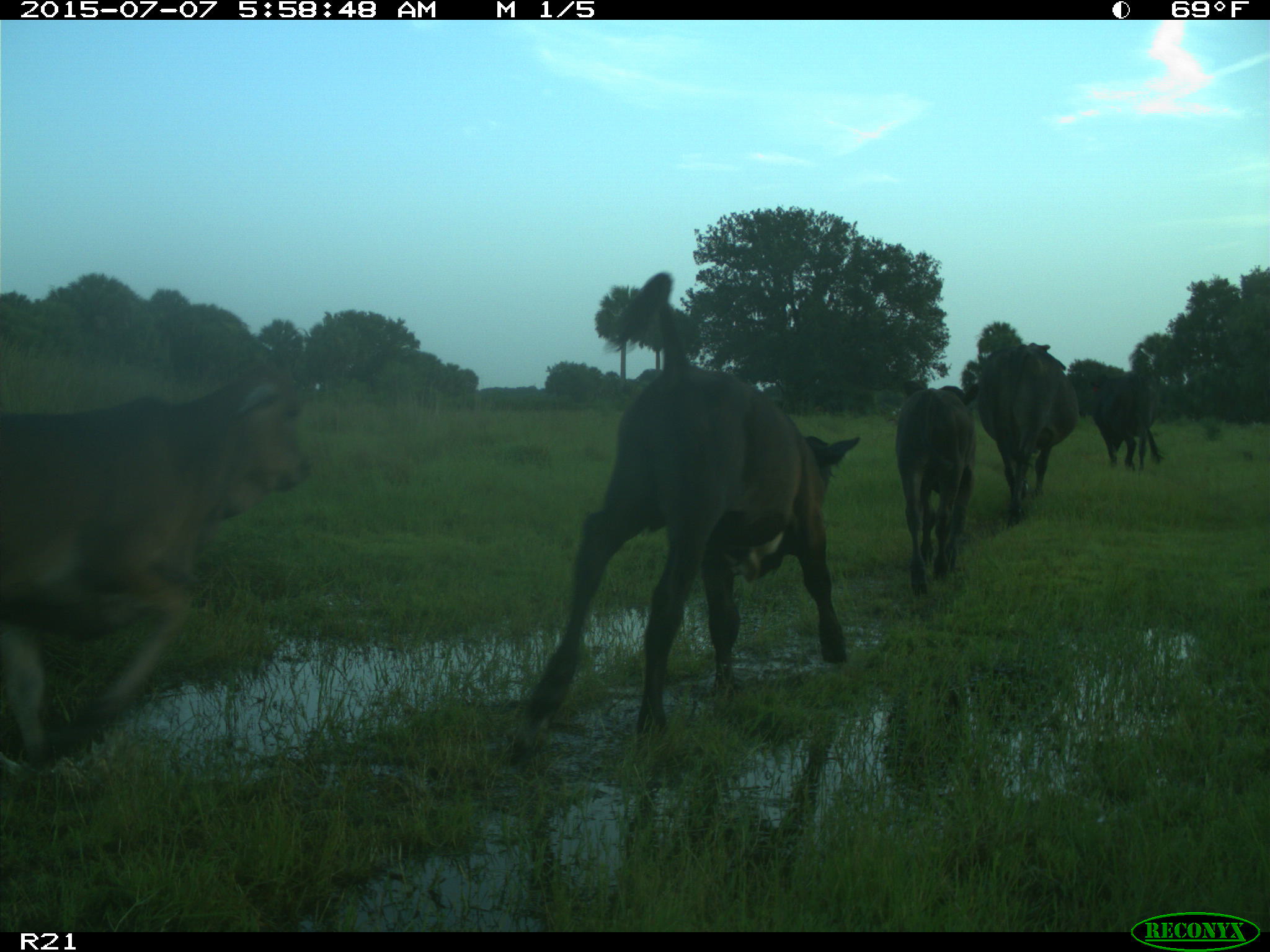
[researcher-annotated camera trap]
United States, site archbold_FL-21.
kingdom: Animalia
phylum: Chordata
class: Mammalia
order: Artiodactyla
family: Bovidae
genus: Bos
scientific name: Bos taurus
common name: domestic cow